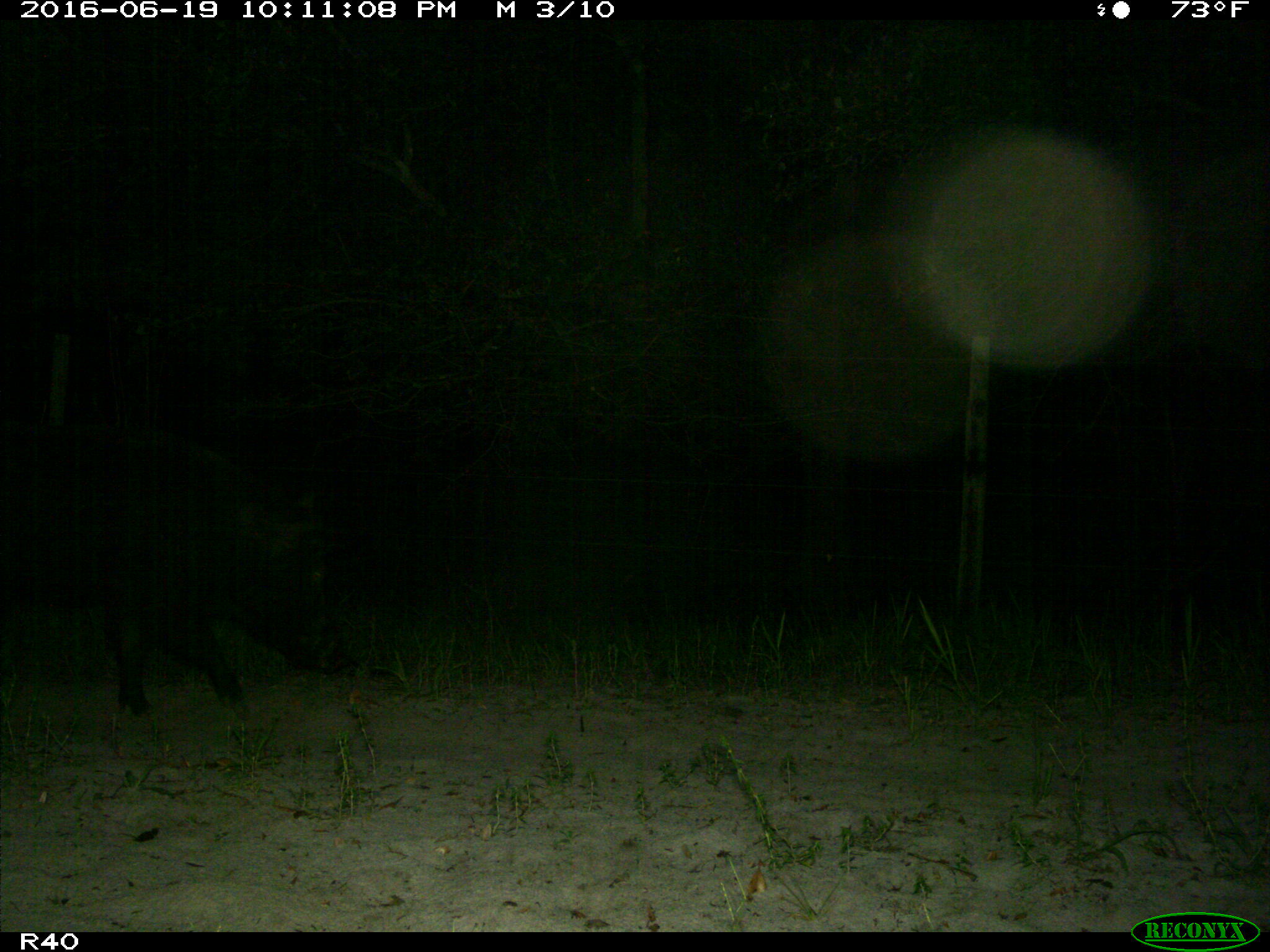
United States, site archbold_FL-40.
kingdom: Animalia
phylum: Chordata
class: Mammalia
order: Artiodactyla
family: Suidae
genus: Sus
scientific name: Sus scrofa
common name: wild boar